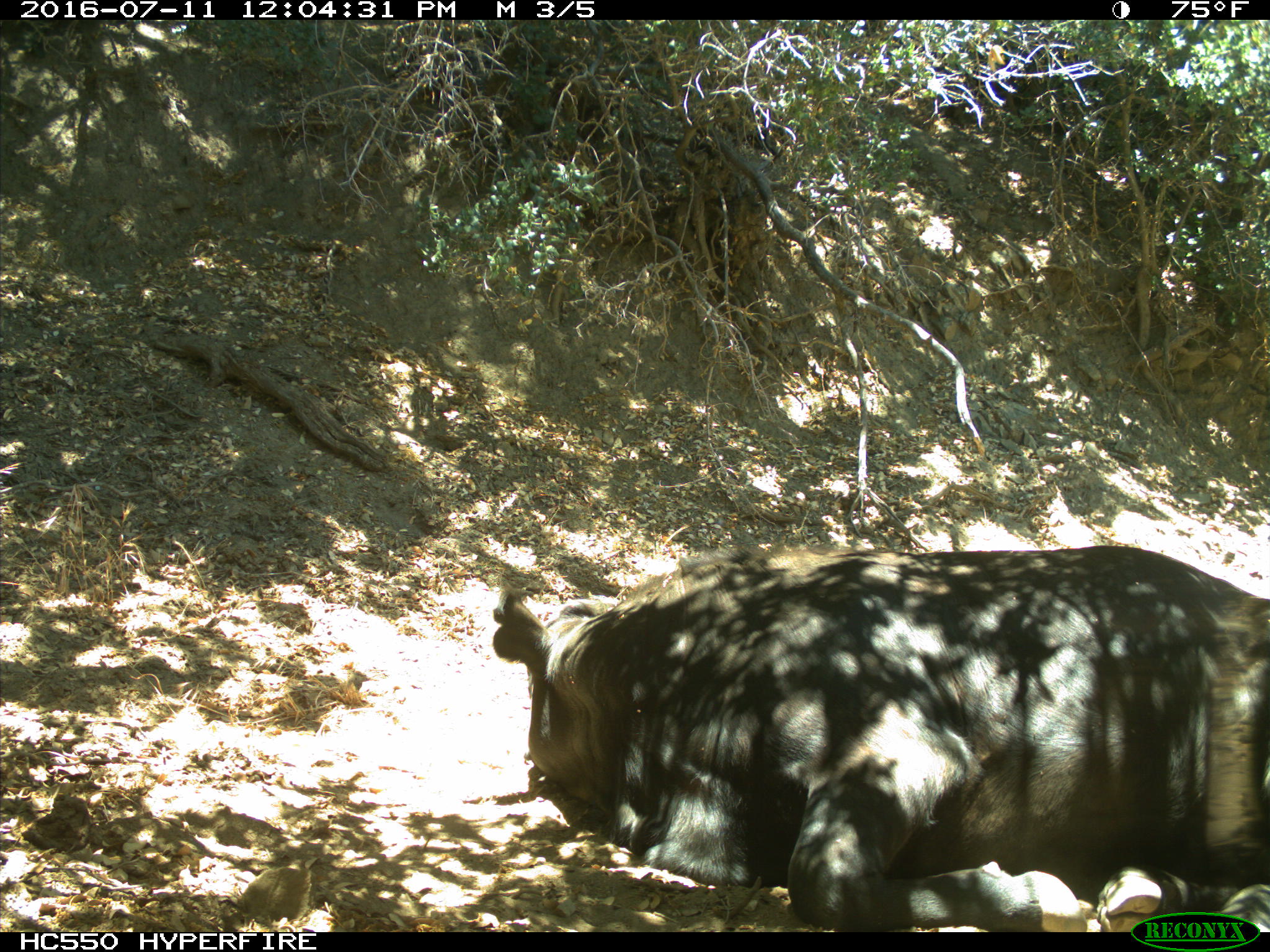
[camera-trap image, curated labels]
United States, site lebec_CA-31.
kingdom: Animalia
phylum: Chordata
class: Mammalia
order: Artiodactyla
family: Bovidae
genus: Bos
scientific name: Bos taurus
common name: domestic cow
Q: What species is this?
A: Bos taurus (domestic cow).